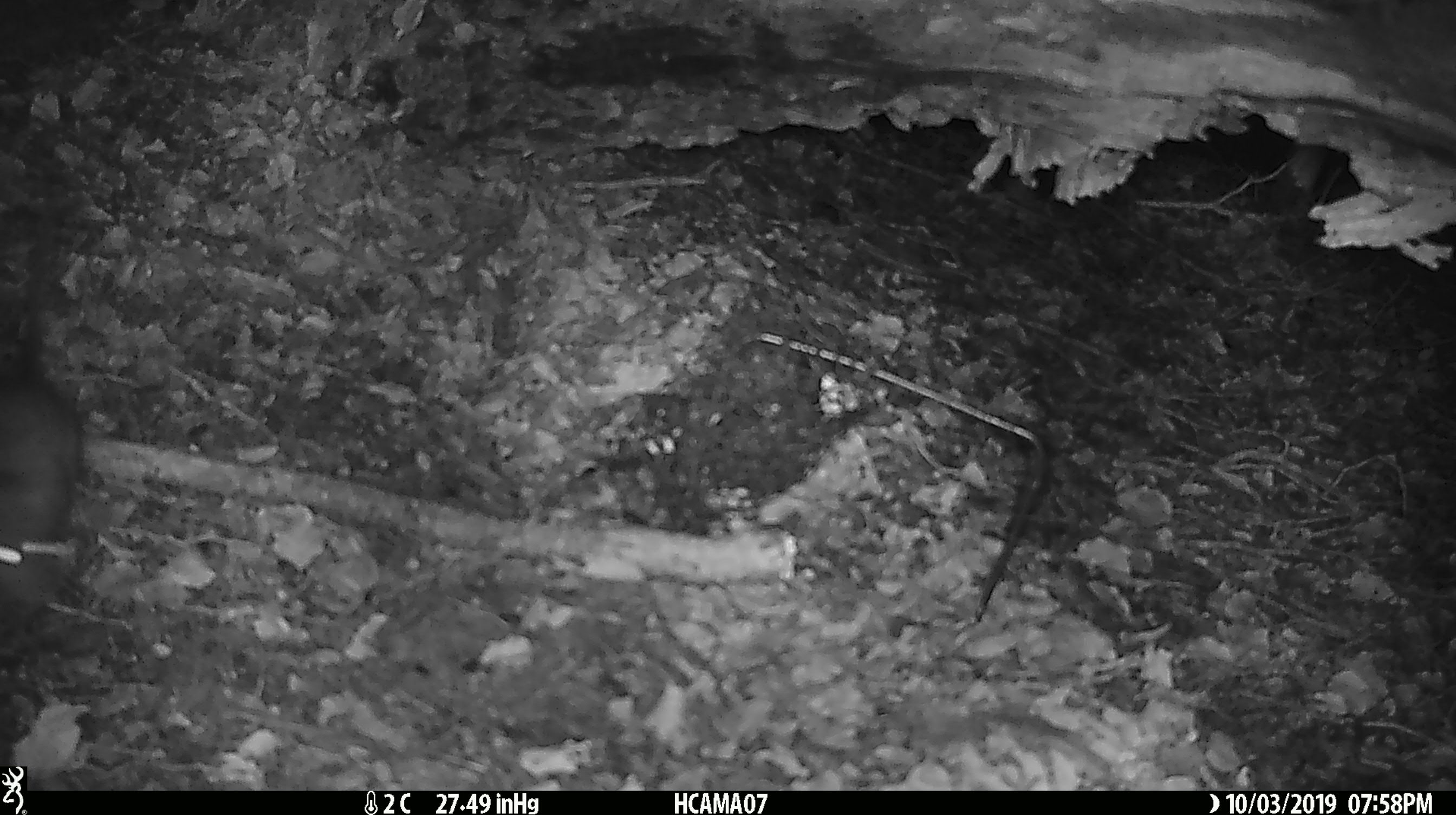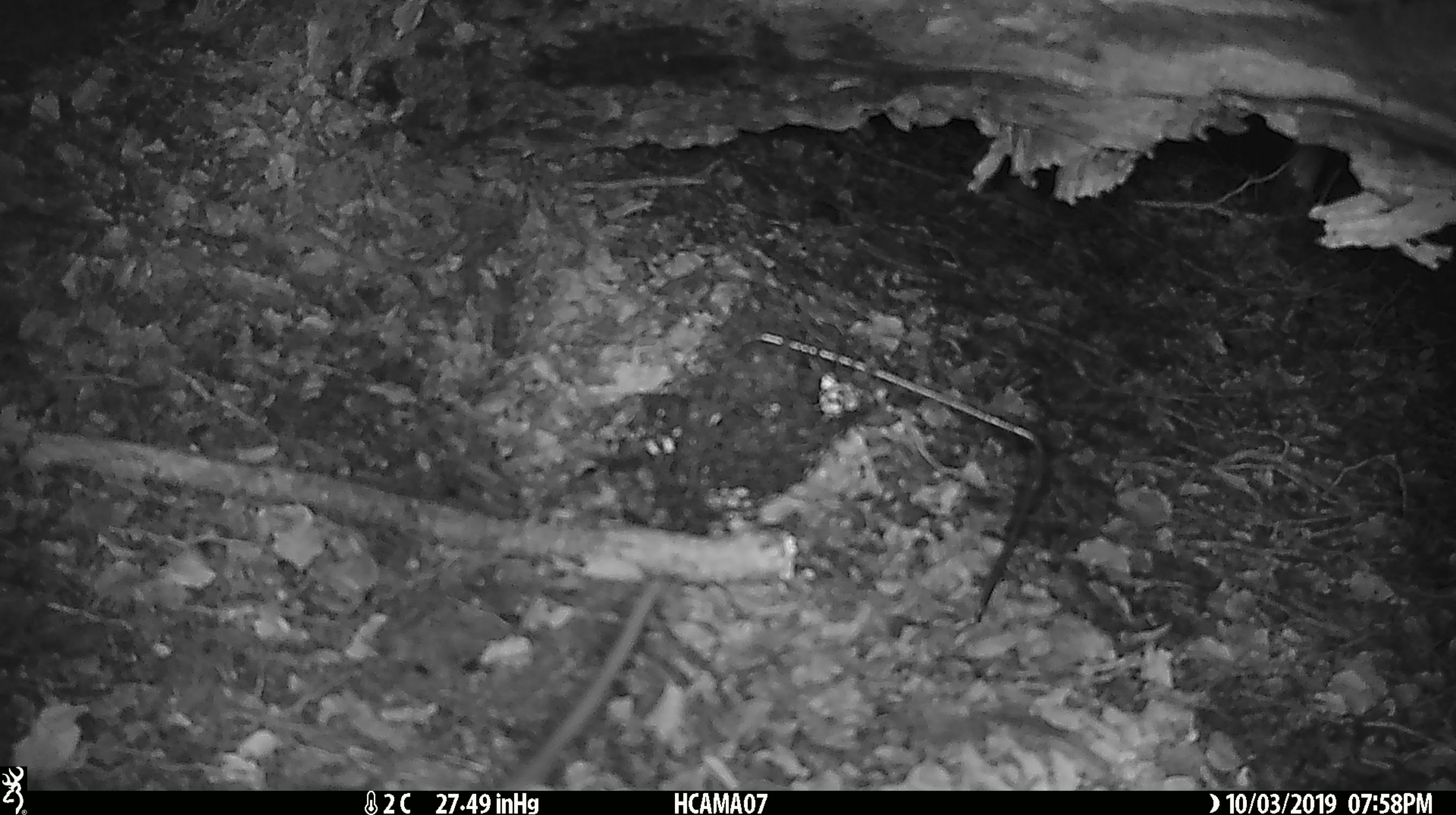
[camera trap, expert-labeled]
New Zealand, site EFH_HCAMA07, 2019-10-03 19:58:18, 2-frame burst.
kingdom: Animalia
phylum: Chordata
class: Mammalia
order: Rodentia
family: Muridae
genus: Rattus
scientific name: Rattus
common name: rat